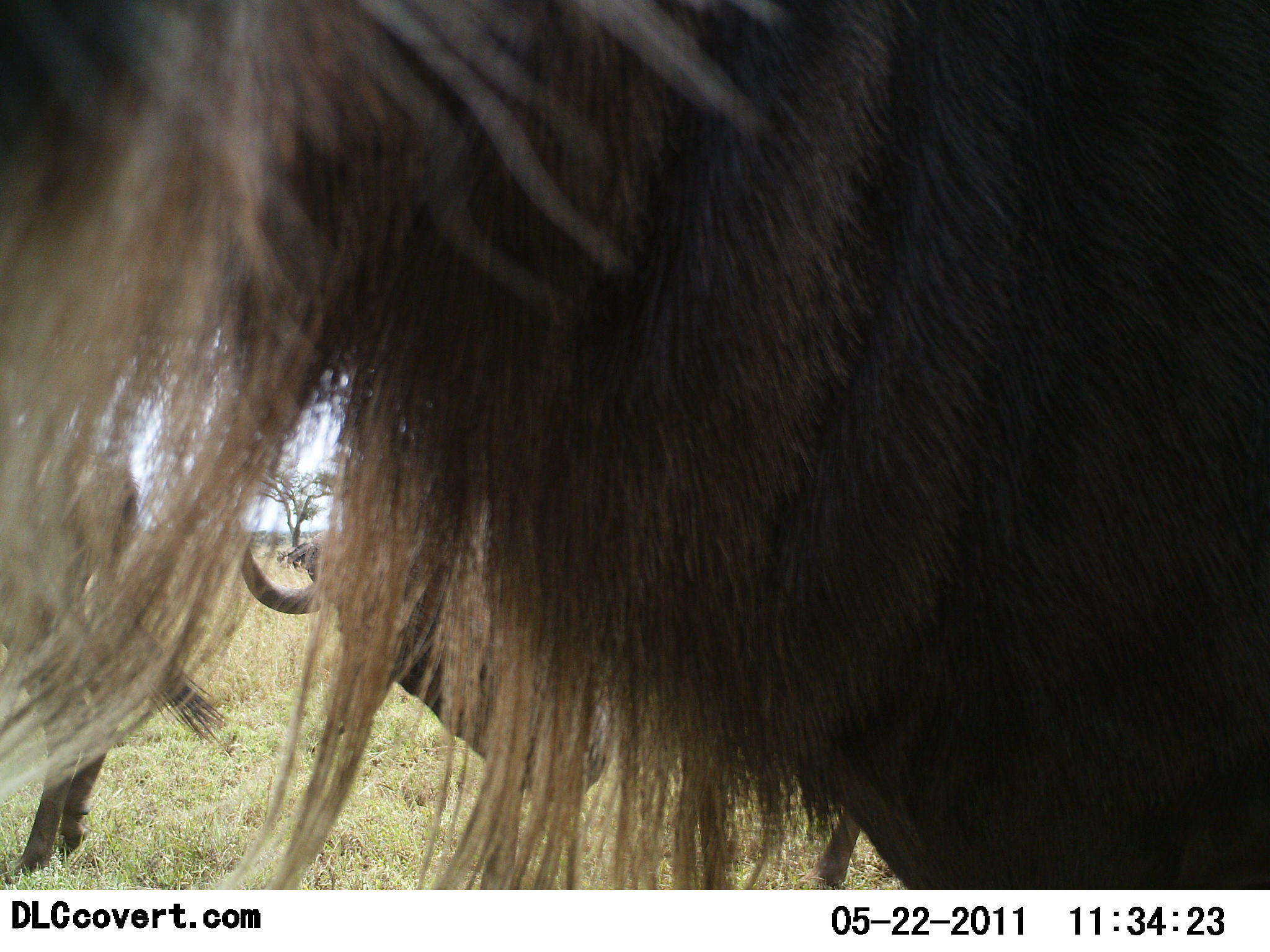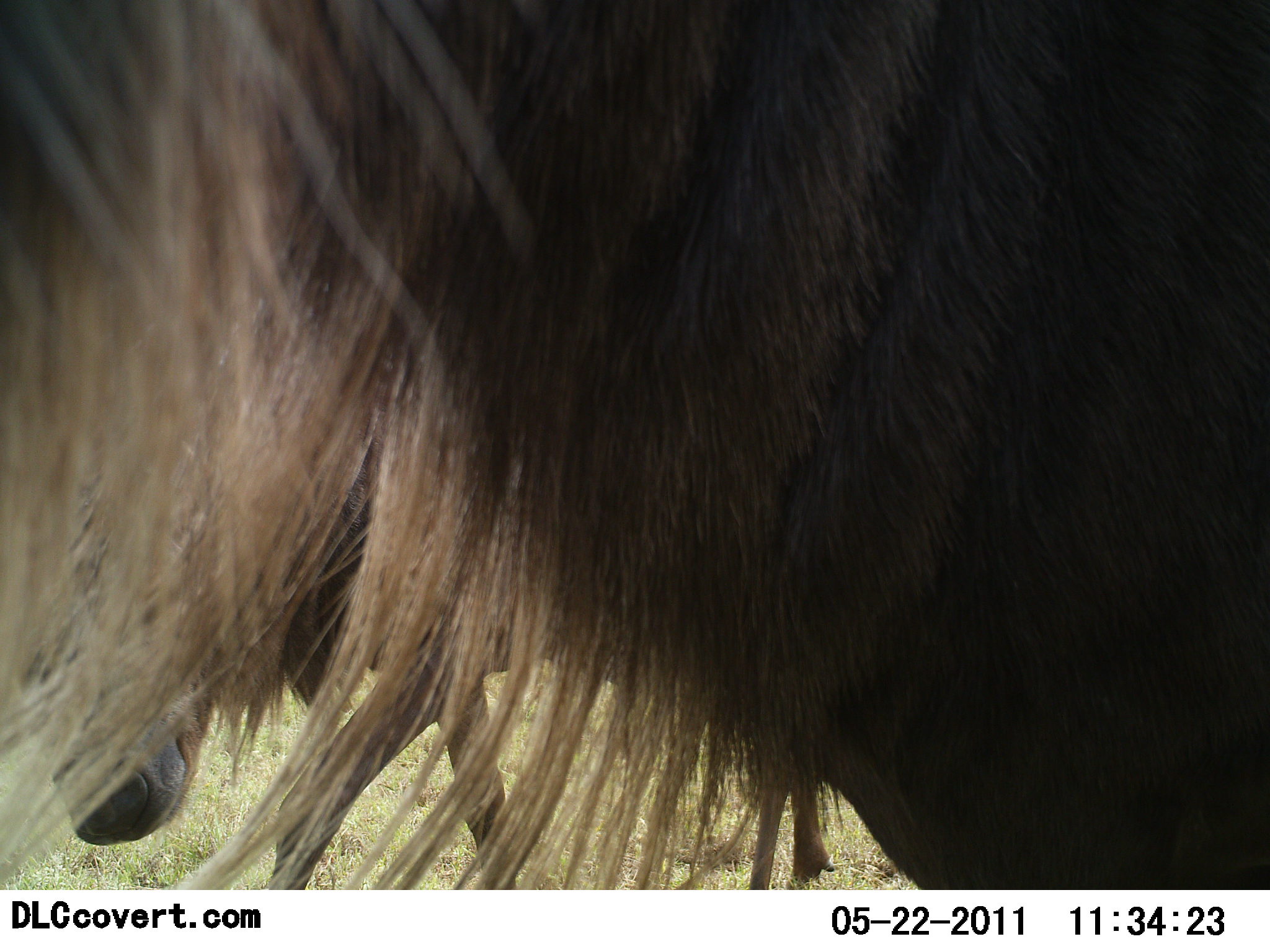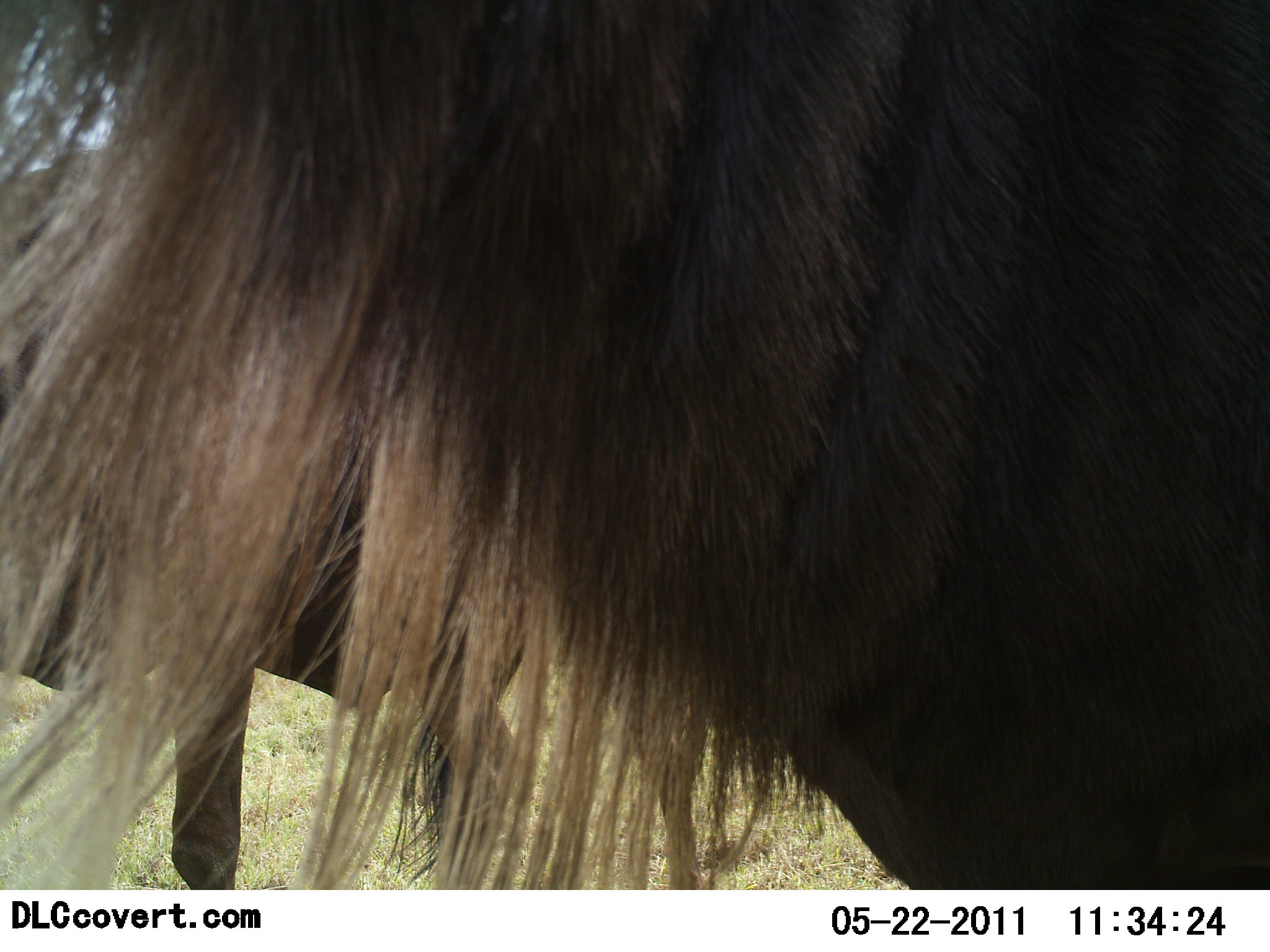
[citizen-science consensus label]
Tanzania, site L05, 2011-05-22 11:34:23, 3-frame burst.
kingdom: Animalia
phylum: Chordata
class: Mammalia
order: Artiodactyla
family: Bovidae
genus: Connochaetes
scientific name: Connochaetes taurinus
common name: blue wildebeest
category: wildebeest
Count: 3.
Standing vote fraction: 80%.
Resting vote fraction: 0%.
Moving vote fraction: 40%.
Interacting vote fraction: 0%.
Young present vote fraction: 0%.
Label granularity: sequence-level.